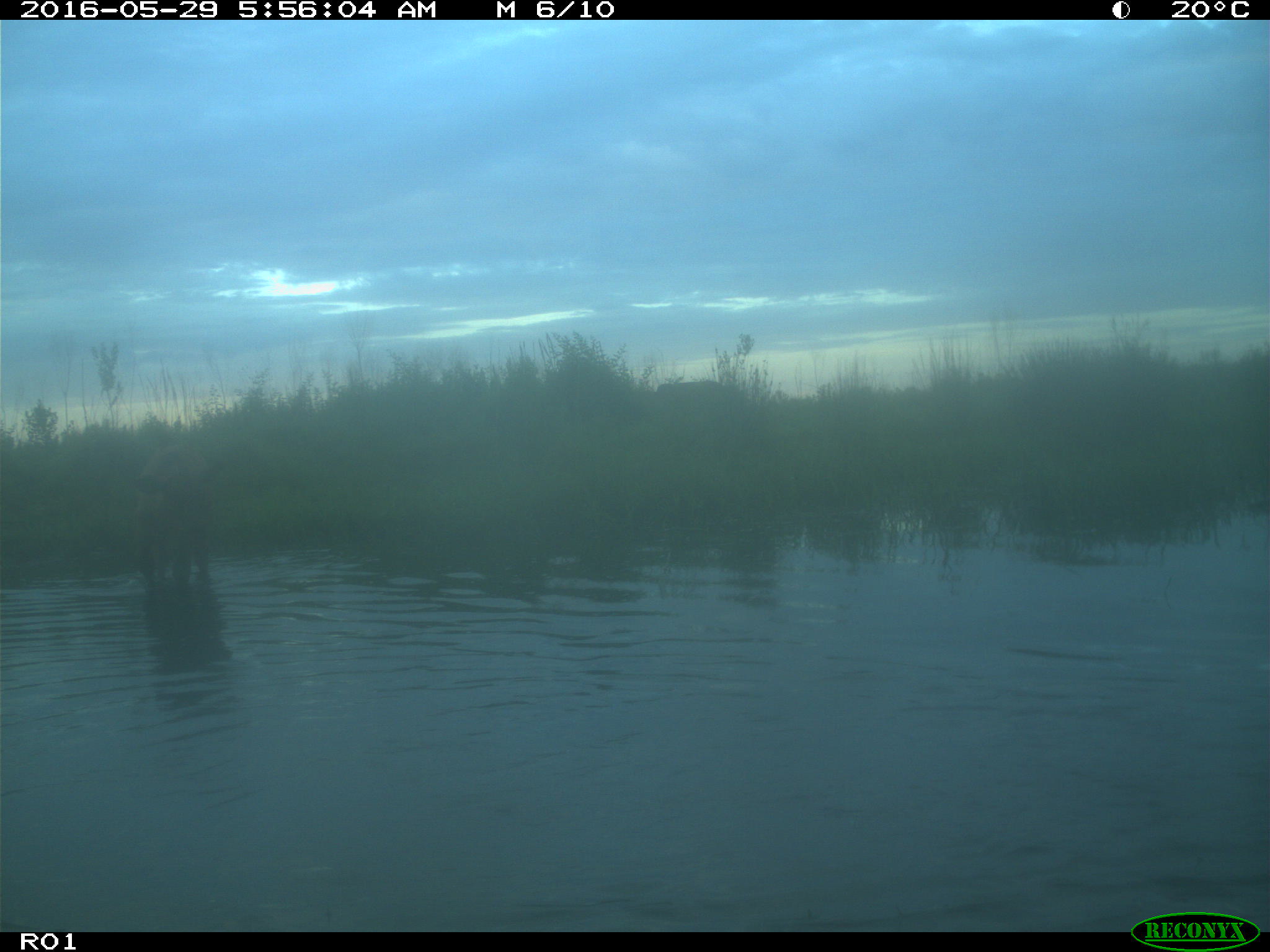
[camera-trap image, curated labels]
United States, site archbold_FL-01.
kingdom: Animalia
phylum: Chordata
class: Mammalia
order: Artiodactyla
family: Bovidae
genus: Bos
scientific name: Bos taurus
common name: domestic cow